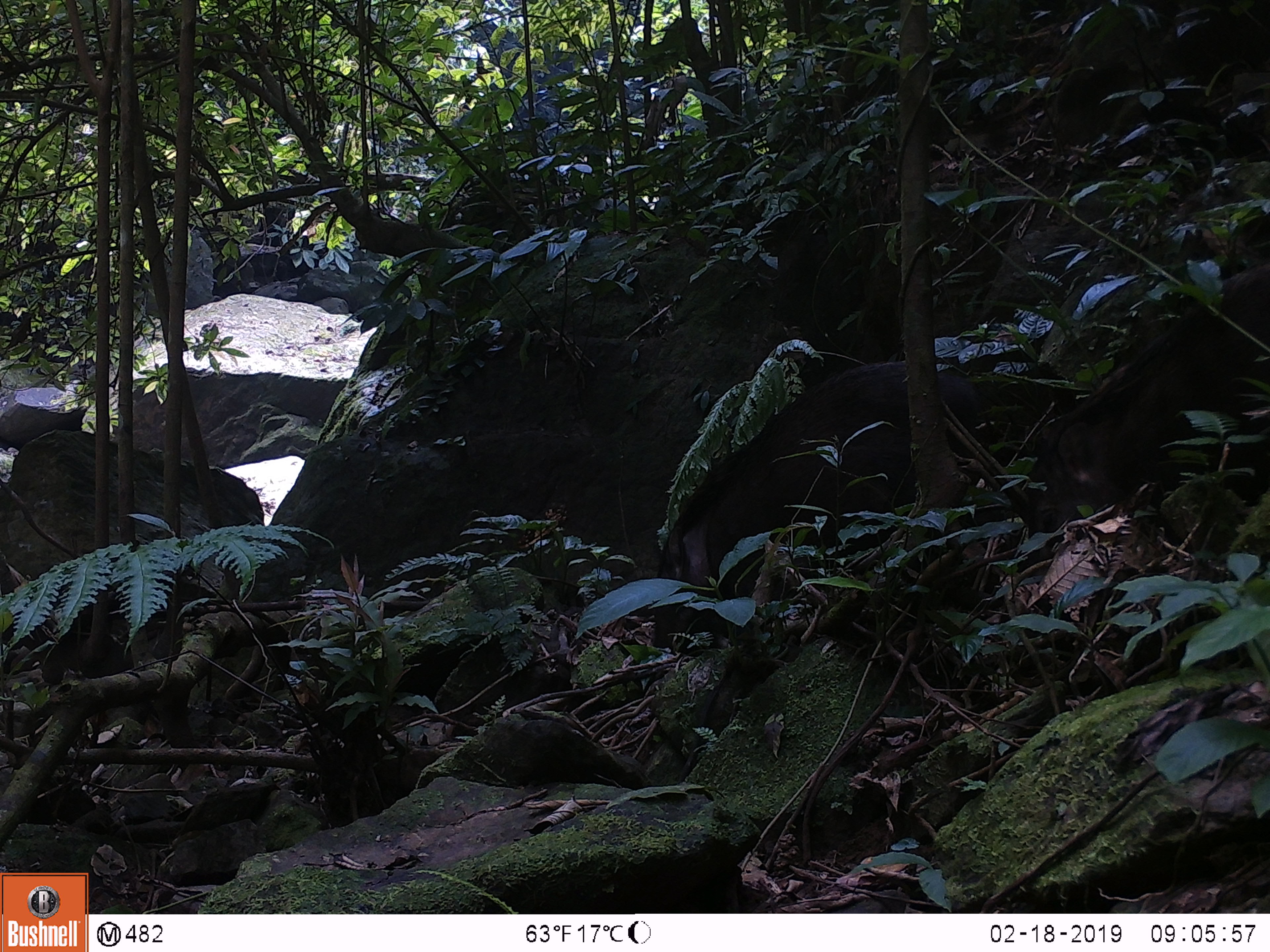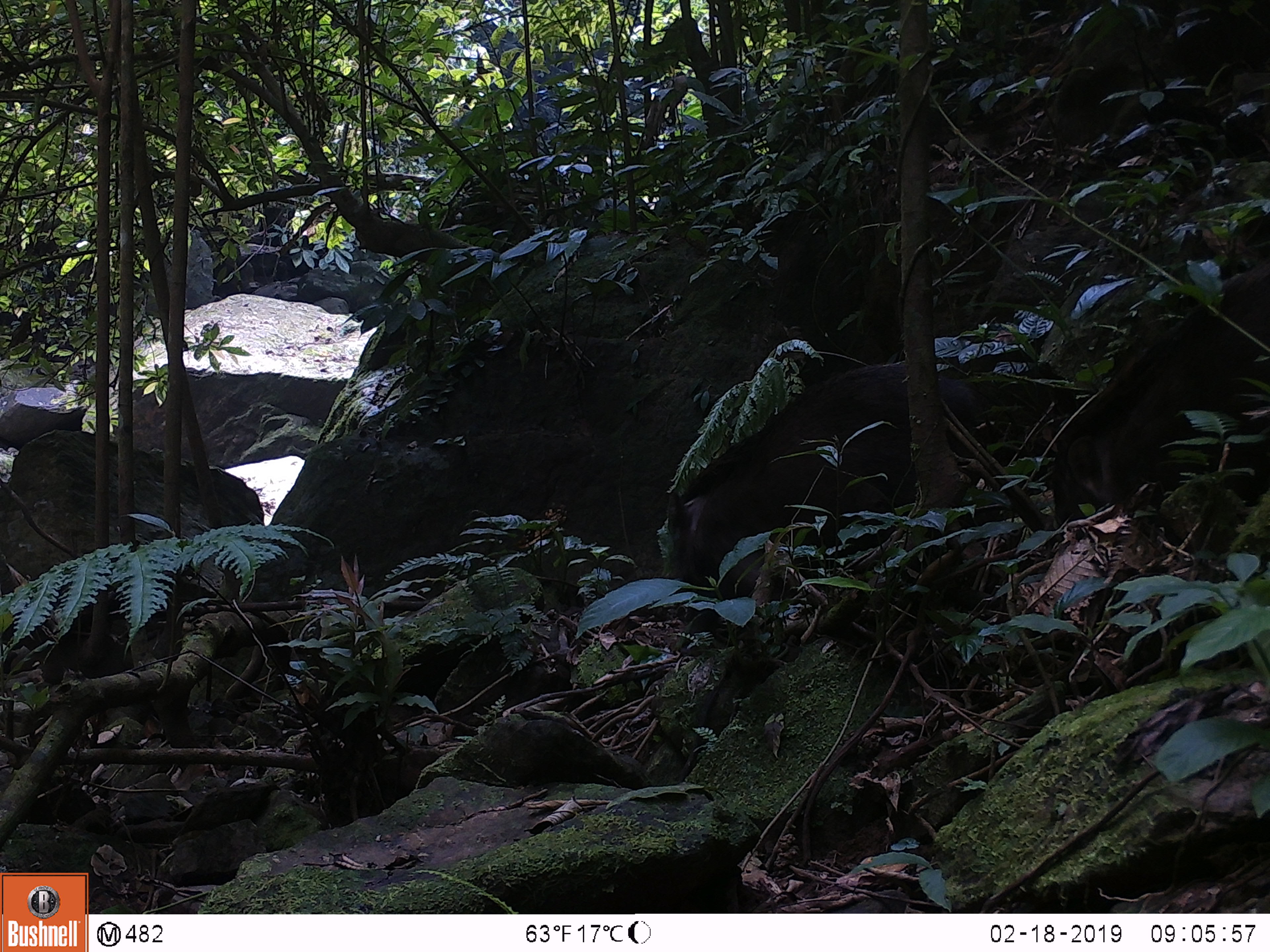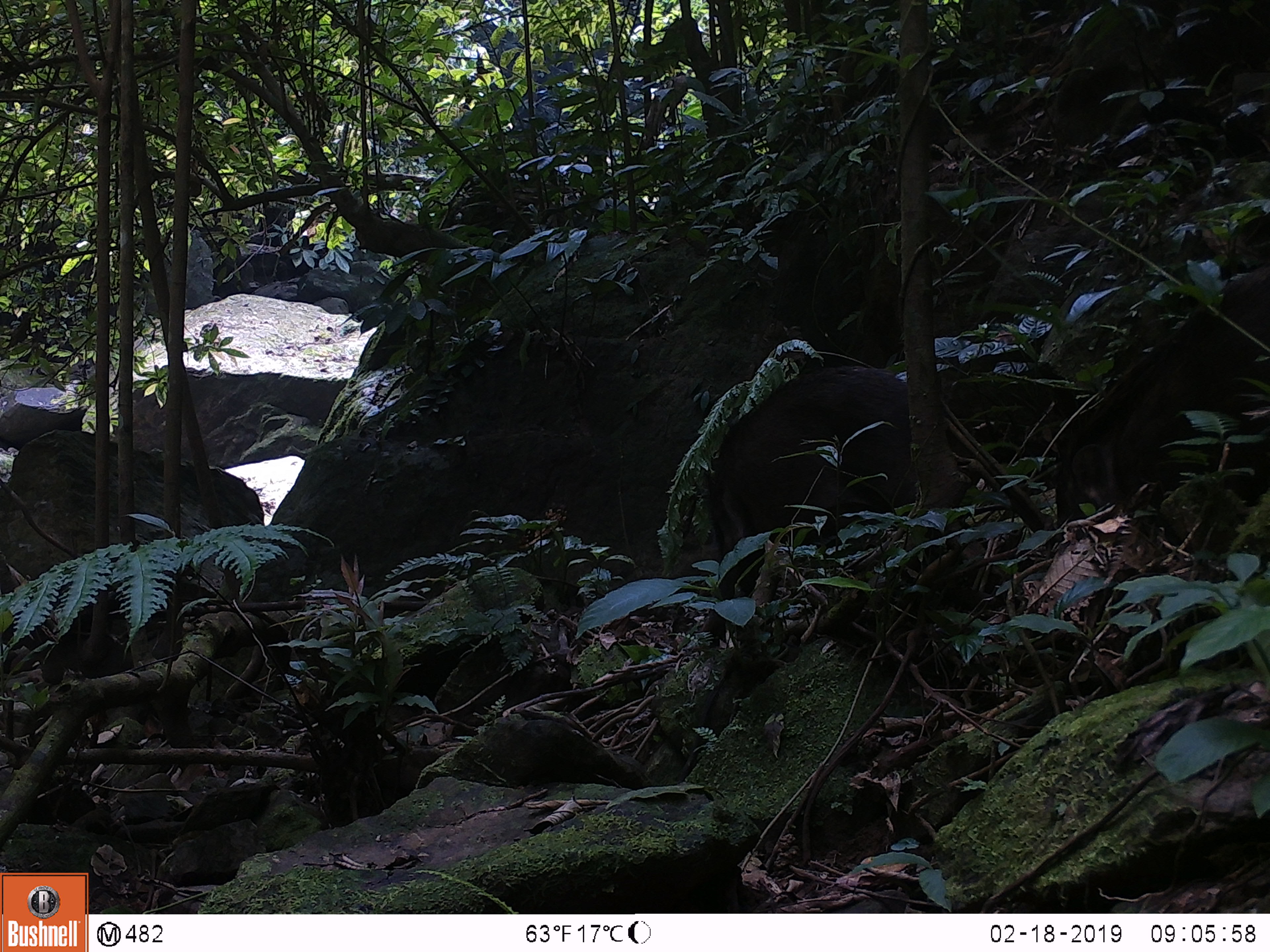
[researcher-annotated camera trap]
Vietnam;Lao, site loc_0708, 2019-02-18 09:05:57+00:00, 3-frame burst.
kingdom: Animalia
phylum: Chordata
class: Mammalia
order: Artiodactyla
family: Suidae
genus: Sus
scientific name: Sus scrofa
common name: eurasian wild pig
Eurasian wild pig (Sus scrofa). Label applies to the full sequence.